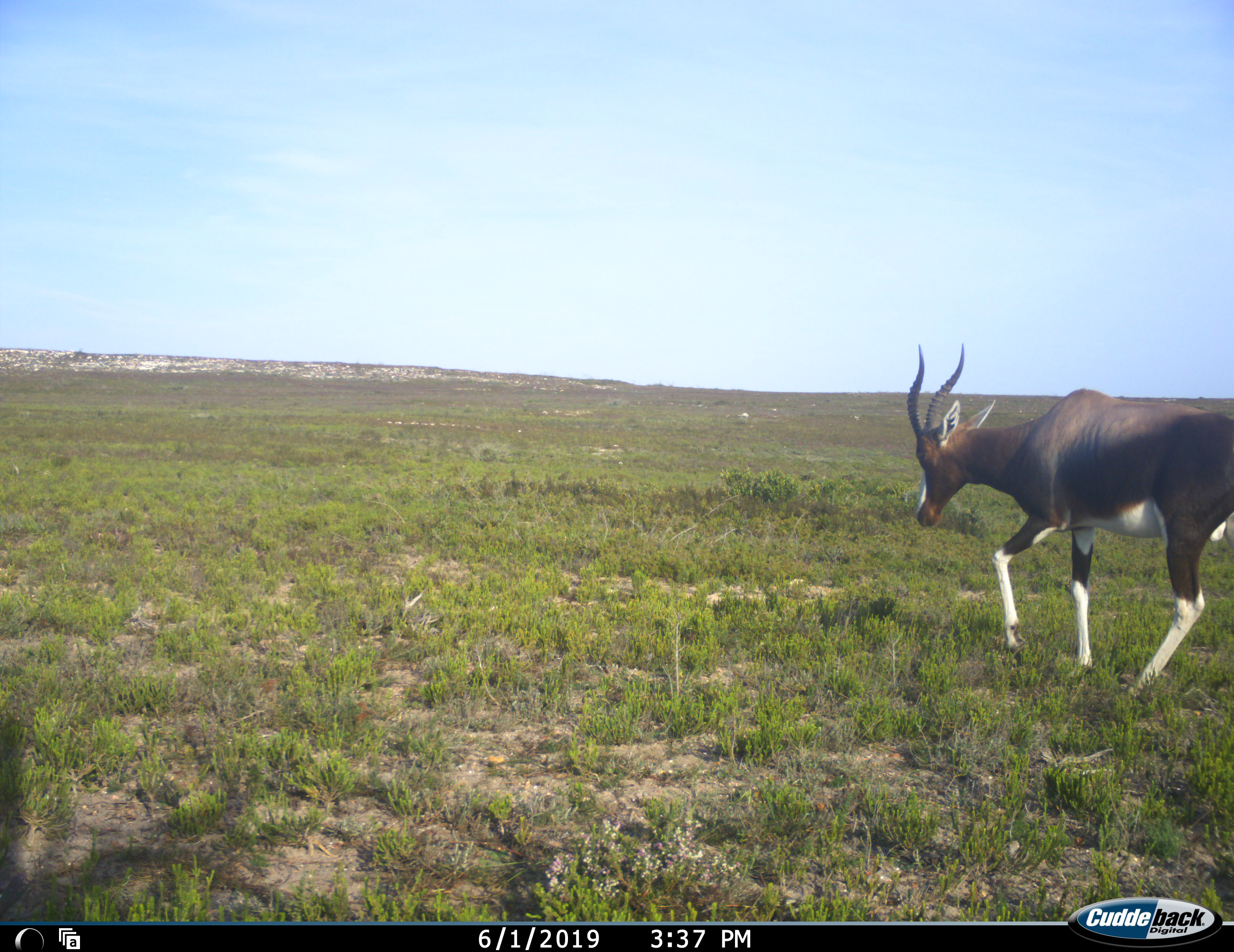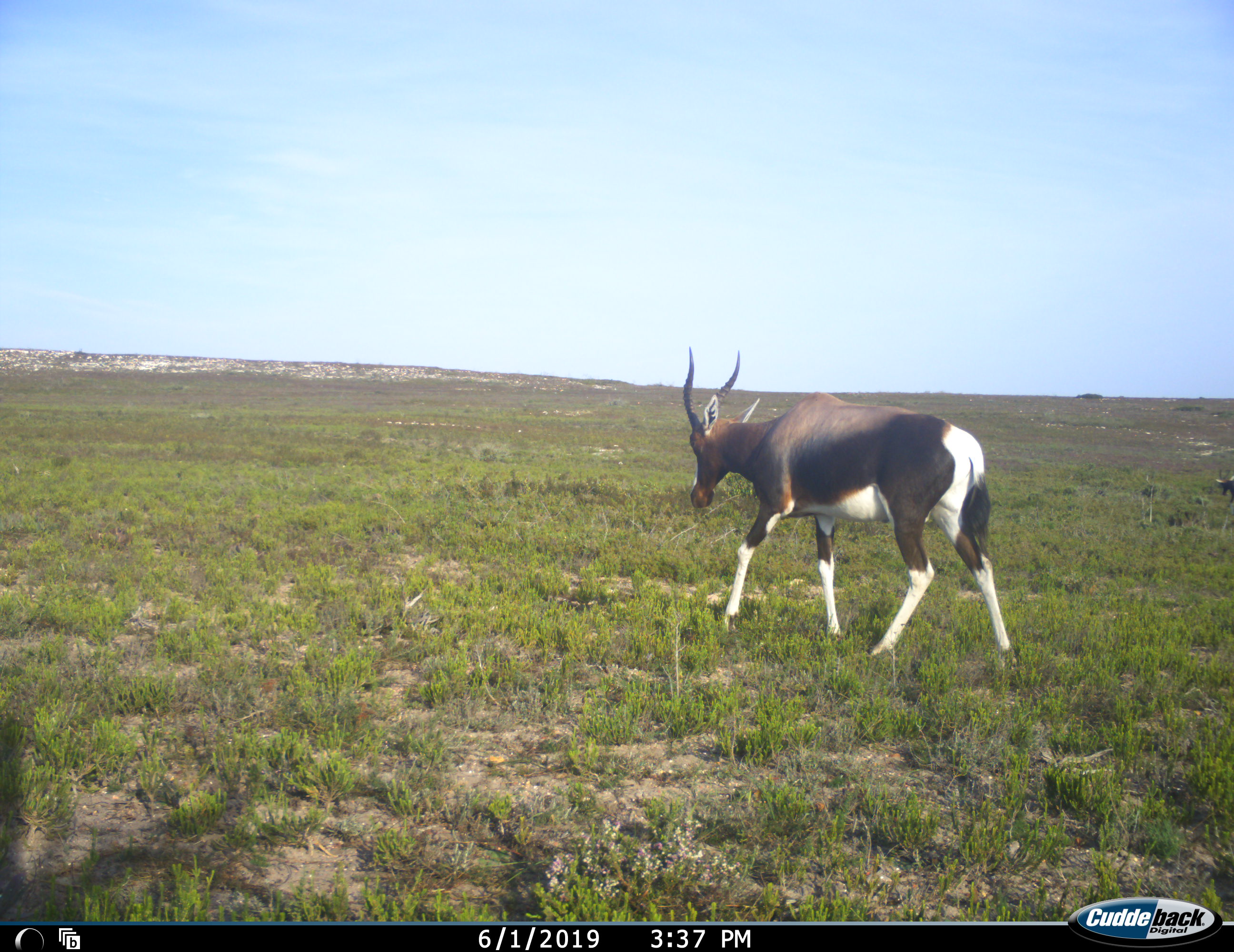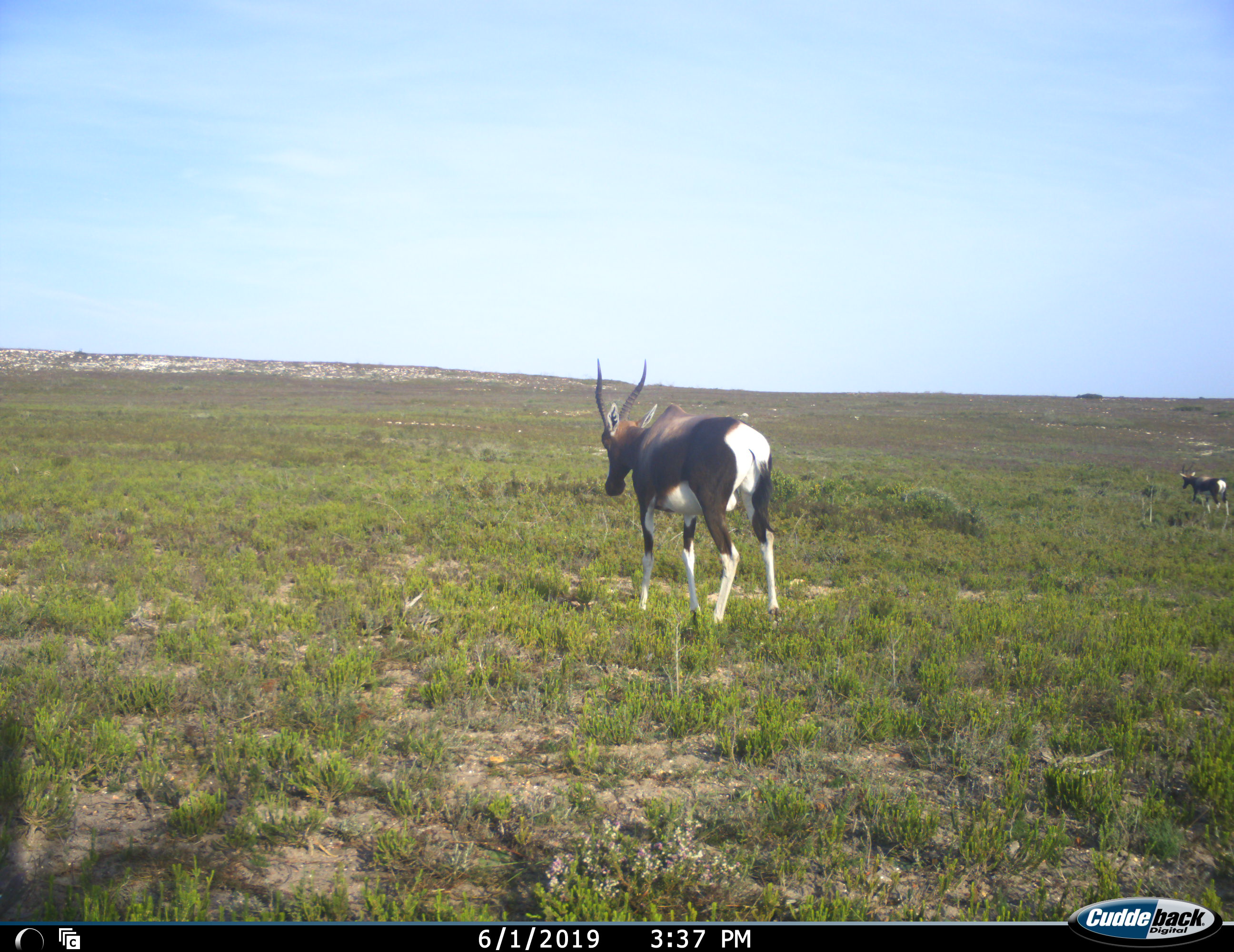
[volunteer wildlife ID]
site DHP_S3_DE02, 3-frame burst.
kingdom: Animalia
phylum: Chordata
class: Mammalia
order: Artiodactyla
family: Bovidae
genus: Damaliscus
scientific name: Damaliscus pygargus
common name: bontebok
Bontebok (Damaliscus pygargus), count 2. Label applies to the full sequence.